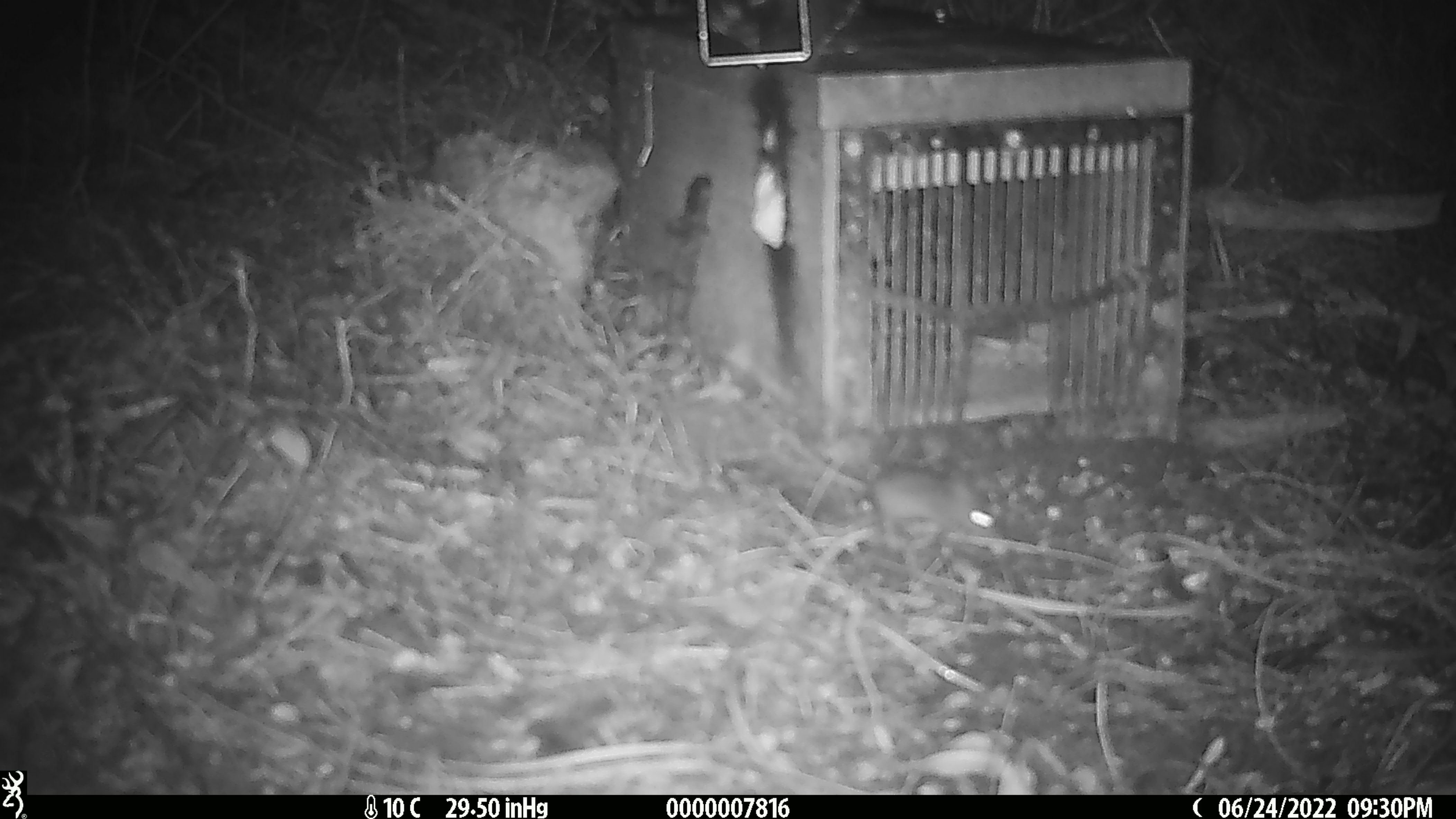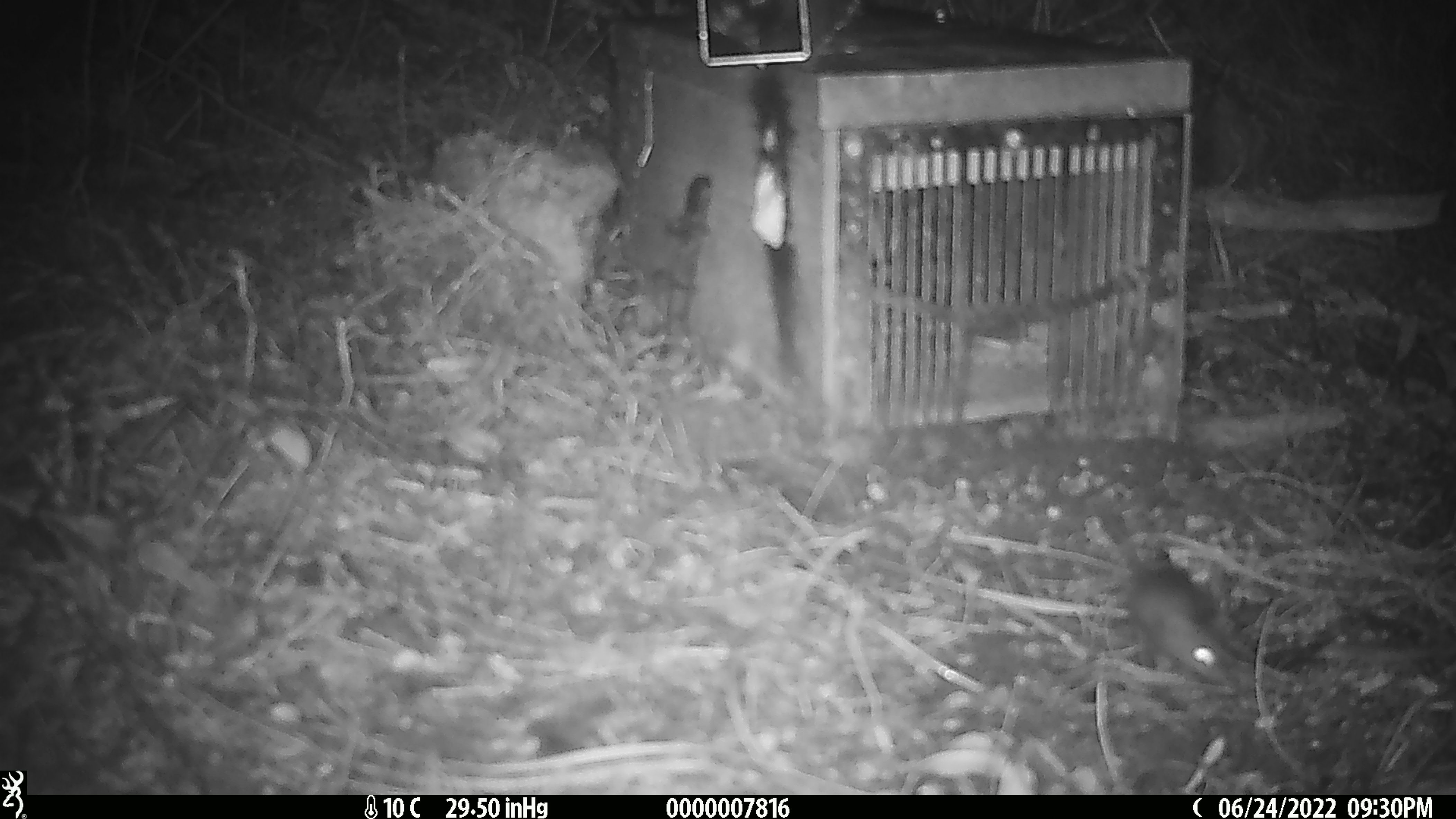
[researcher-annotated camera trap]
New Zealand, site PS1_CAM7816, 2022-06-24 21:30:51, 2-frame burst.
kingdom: Animalia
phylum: Chordata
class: Mammalia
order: Rodentia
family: Muridae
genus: Mus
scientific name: Mus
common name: mouse